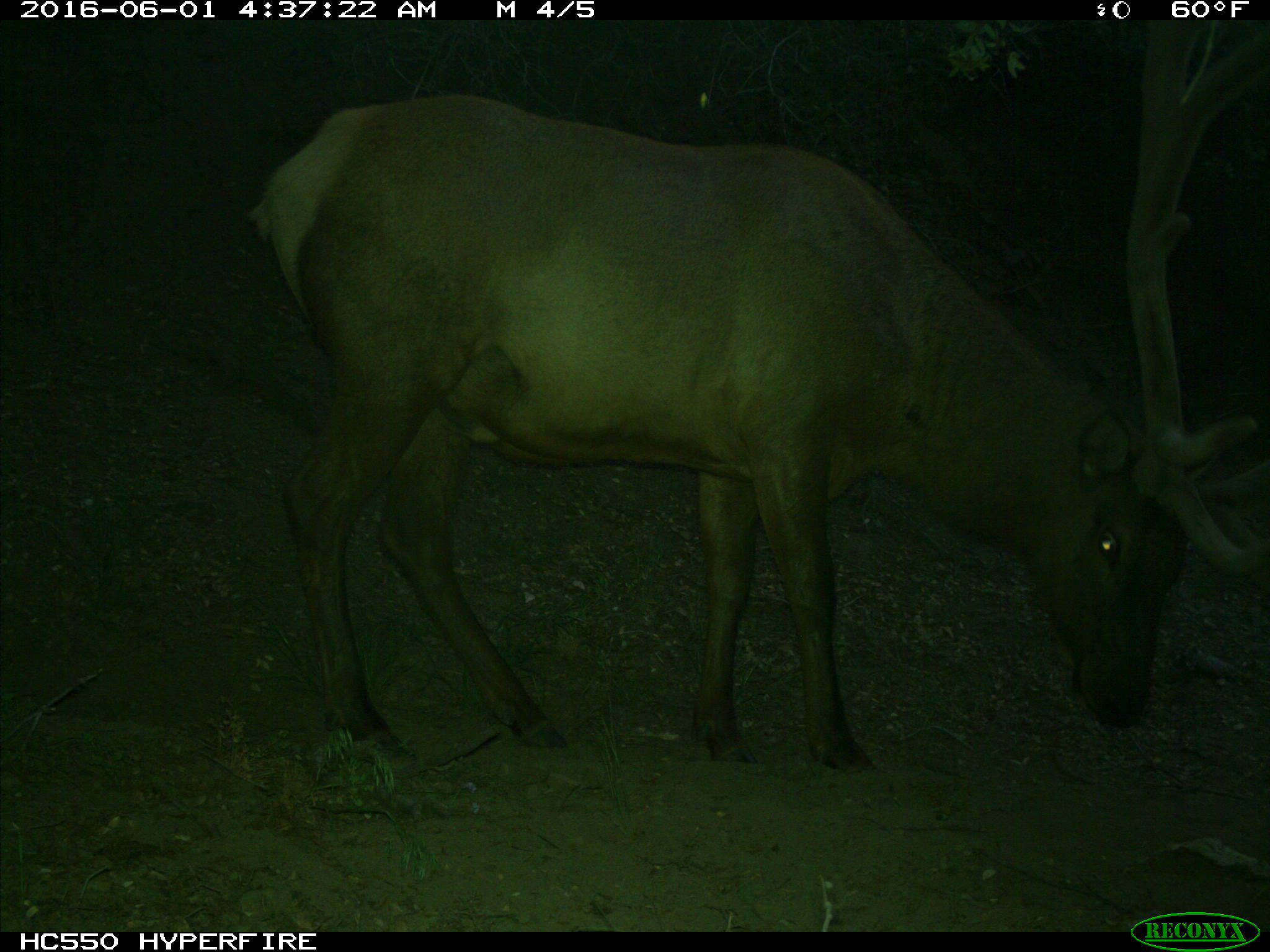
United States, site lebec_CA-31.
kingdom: Animalia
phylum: Chordata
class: Mammalia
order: Artiodactyla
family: Cervidae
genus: Cervus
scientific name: Cervus canadensis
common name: elk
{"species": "Cervus canadensis (elk)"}